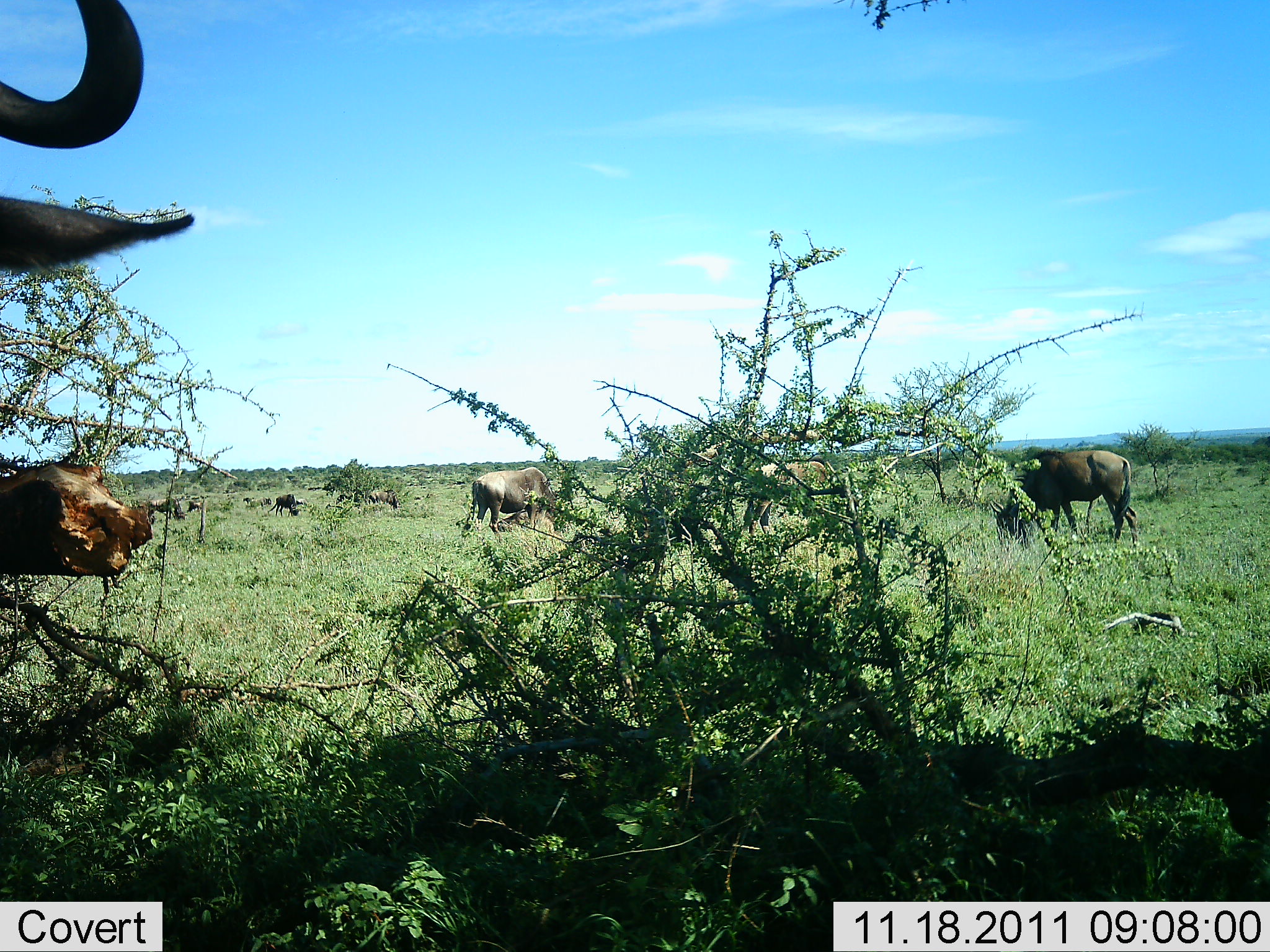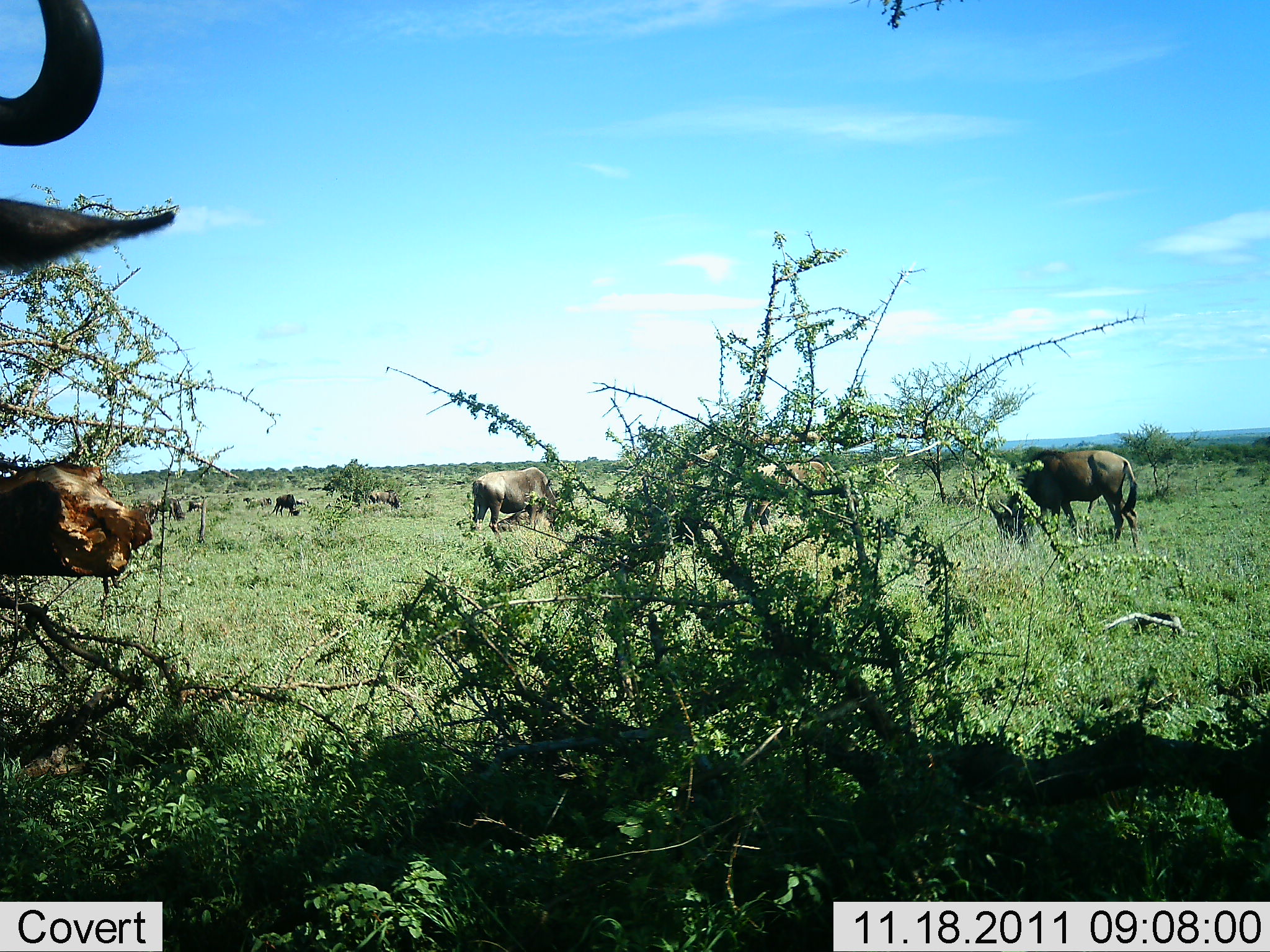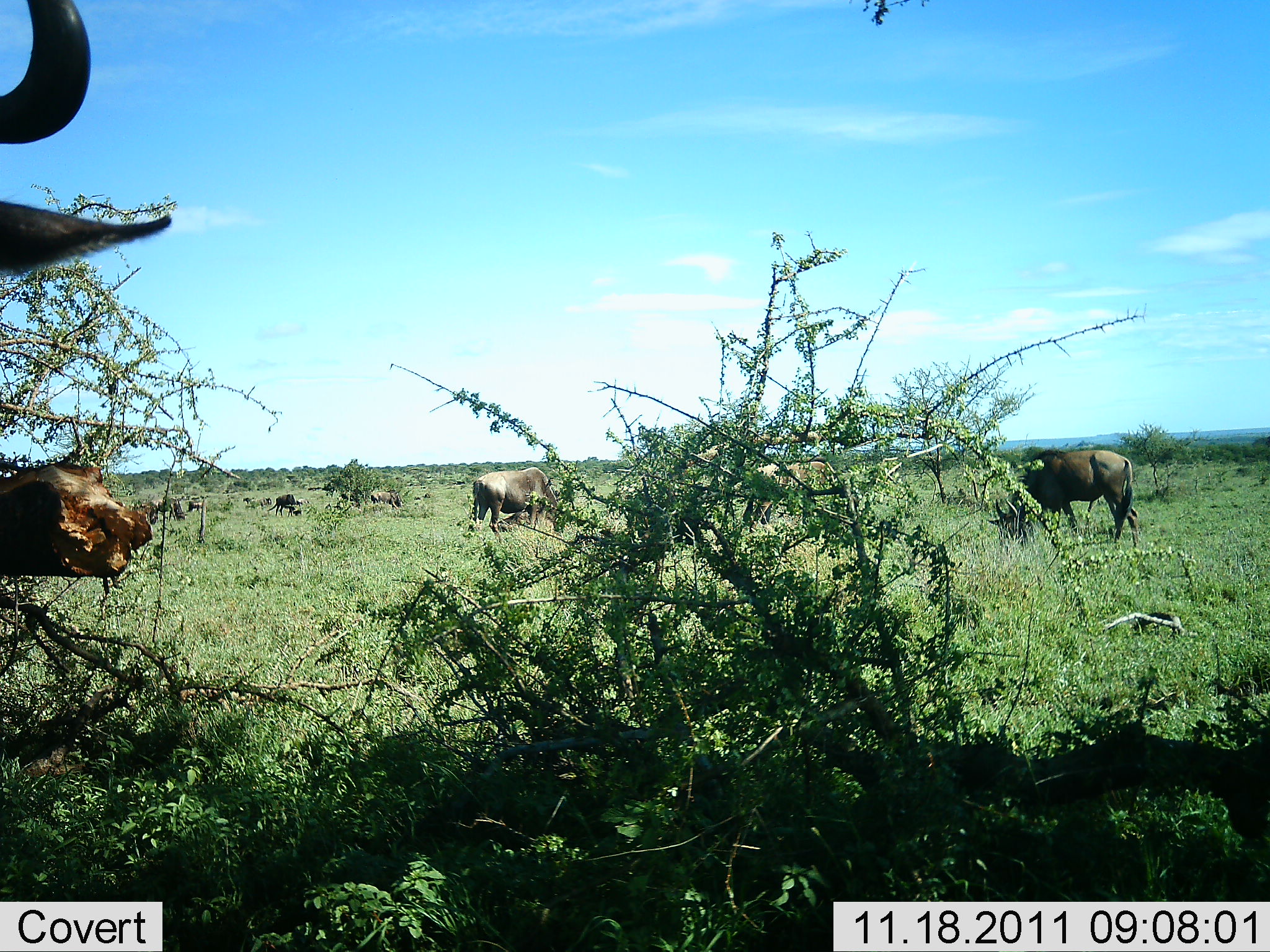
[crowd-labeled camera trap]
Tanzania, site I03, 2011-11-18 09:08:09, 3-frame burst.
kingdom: Animalia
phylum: Chordata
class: Mammalia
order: Artiodactyla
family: Bovidae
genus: Connochaetes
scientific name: Connochaetes taurinus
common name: blue wildebeest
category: wildebeest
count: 7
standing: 41%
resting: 0%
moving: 18%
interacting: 0%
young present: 0%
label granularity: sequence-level